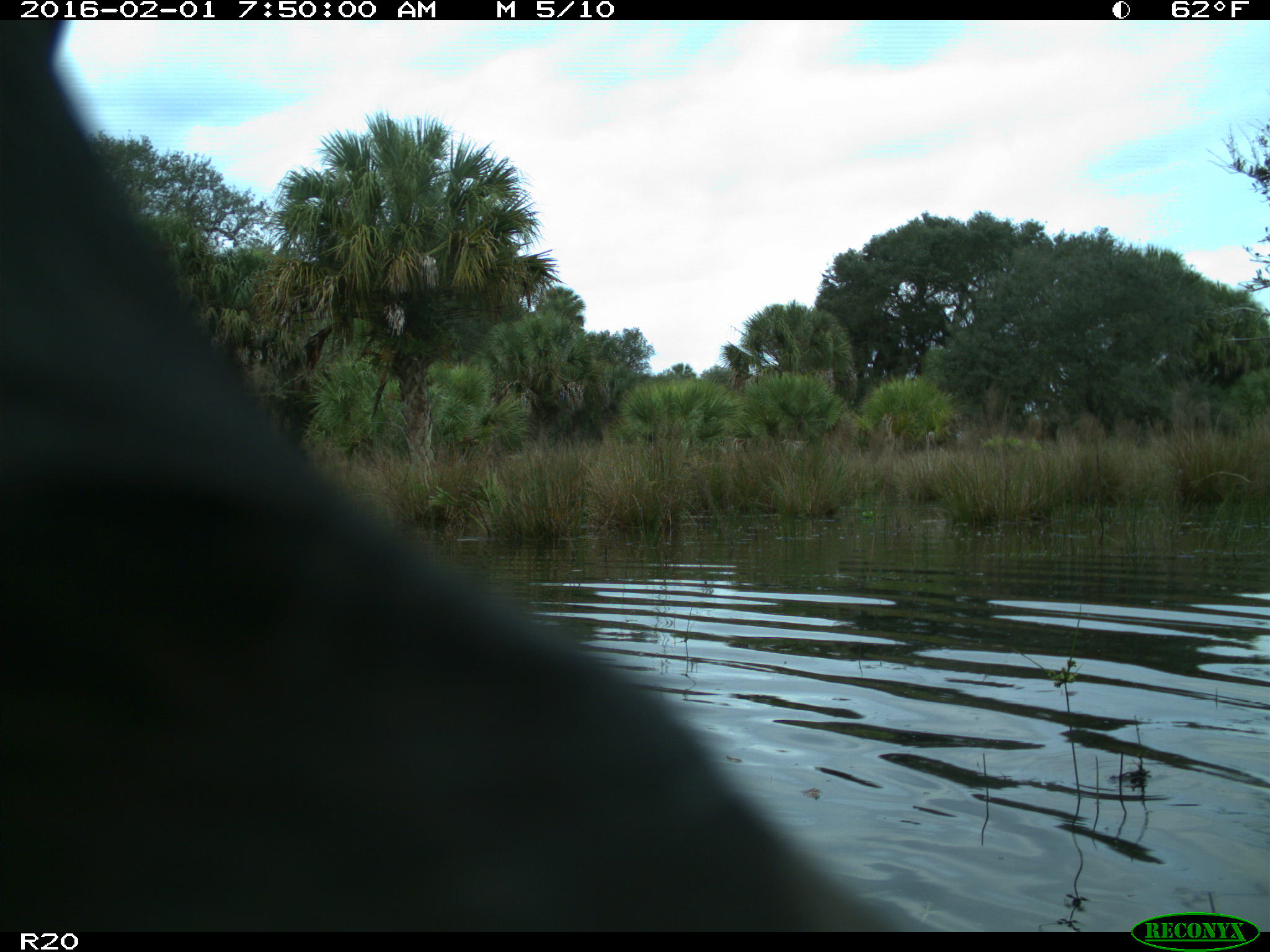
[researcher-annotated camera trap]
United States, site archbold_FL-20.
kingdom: Animalia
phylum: Chordata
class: Mammalia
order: Artiodactyla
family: Bovidae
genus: Bos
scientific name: Bos taurus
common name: domestic cow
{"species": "Bos taurus (domestic cow)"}